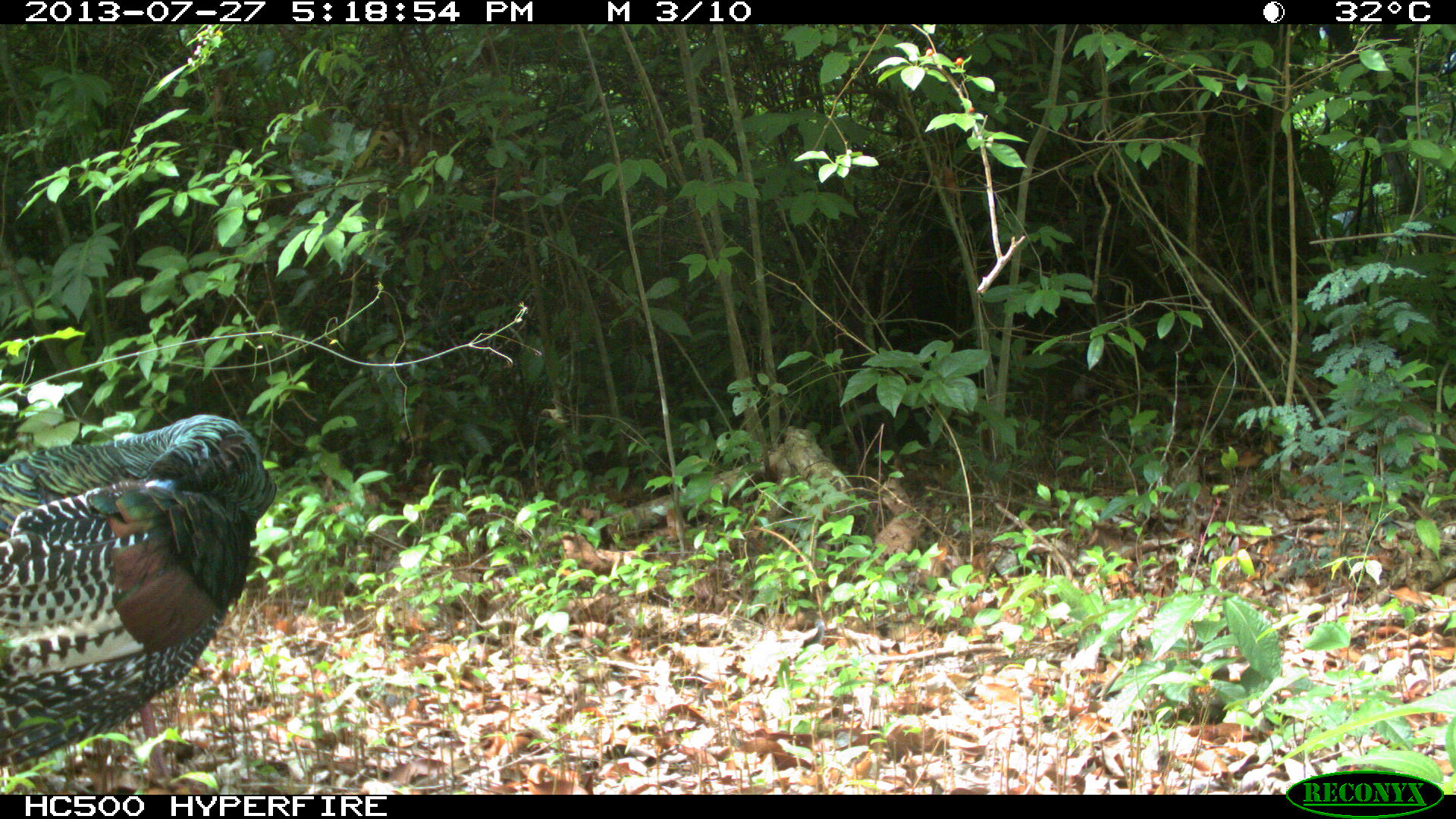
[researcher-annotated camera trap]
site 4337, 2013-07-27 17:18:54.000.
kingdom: Animalia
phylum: Chordata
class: Aves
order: Galliformes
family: Phasianidae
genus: Meleagris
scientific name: Meleagris ocellata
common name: ocellated turkey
Meleagris ocellata (ocellated turkey), count 1.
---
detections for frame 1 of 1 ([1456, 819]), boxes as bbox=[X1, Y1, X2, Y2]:
meleagris ocellata: bbox=[0, 409, 275, 765]